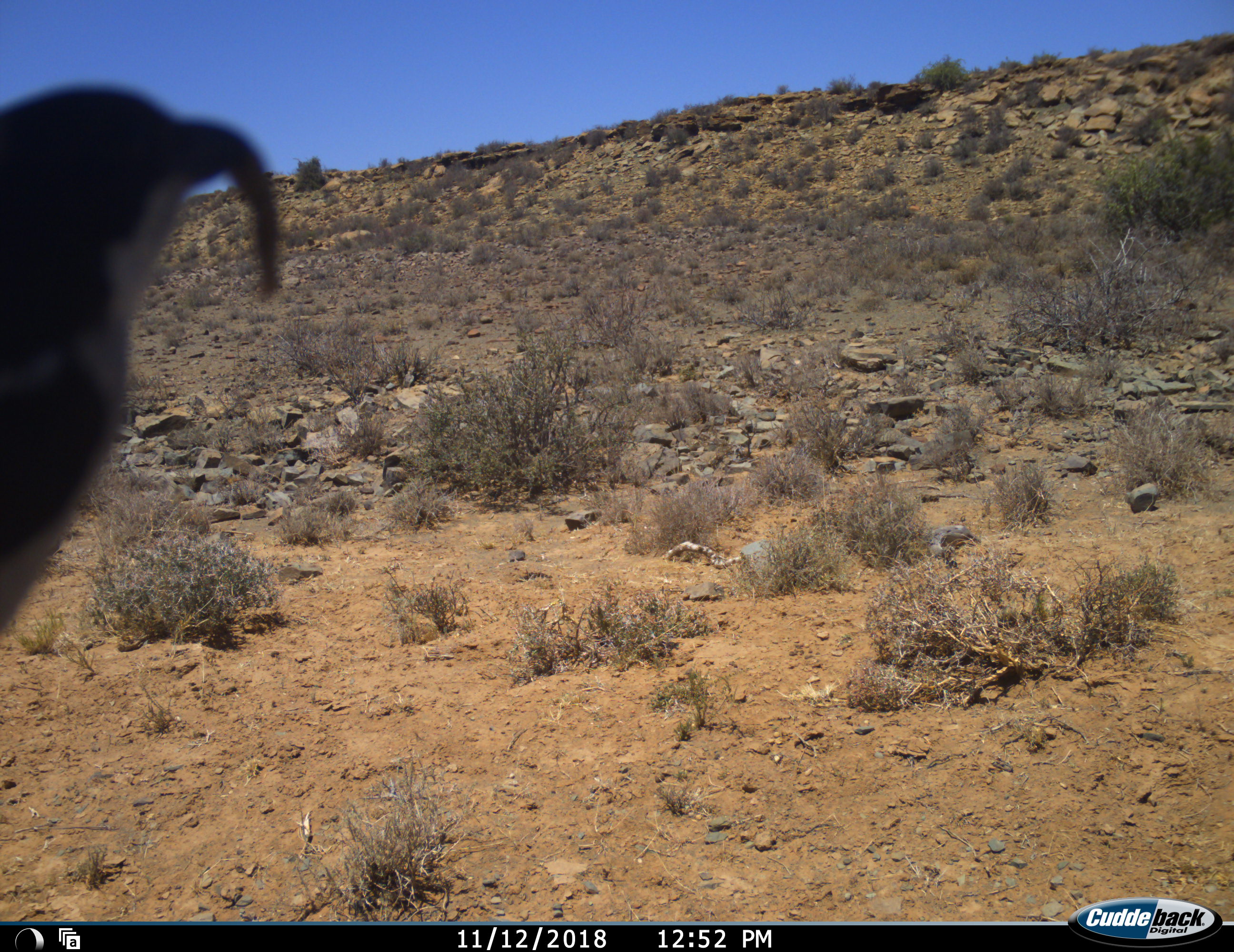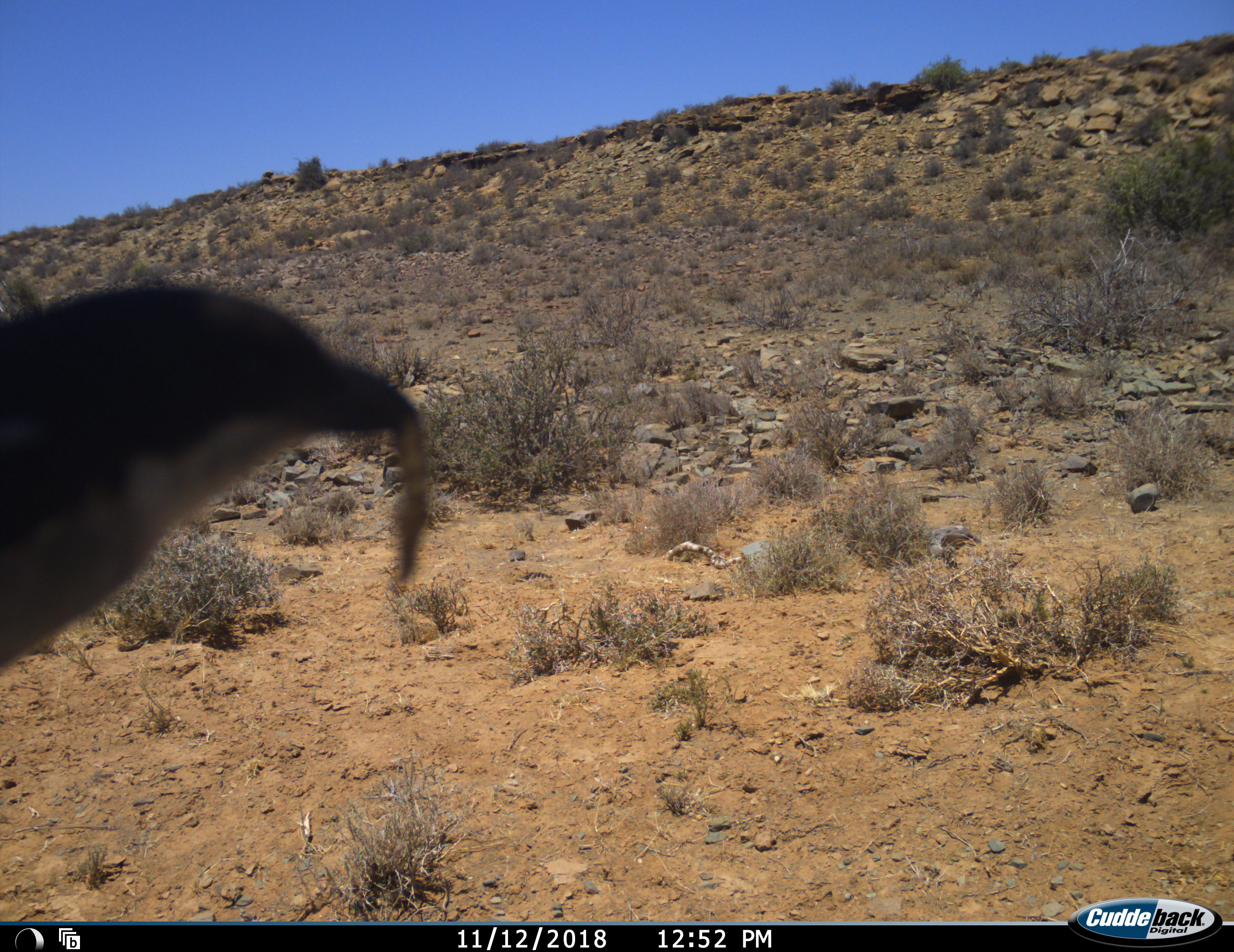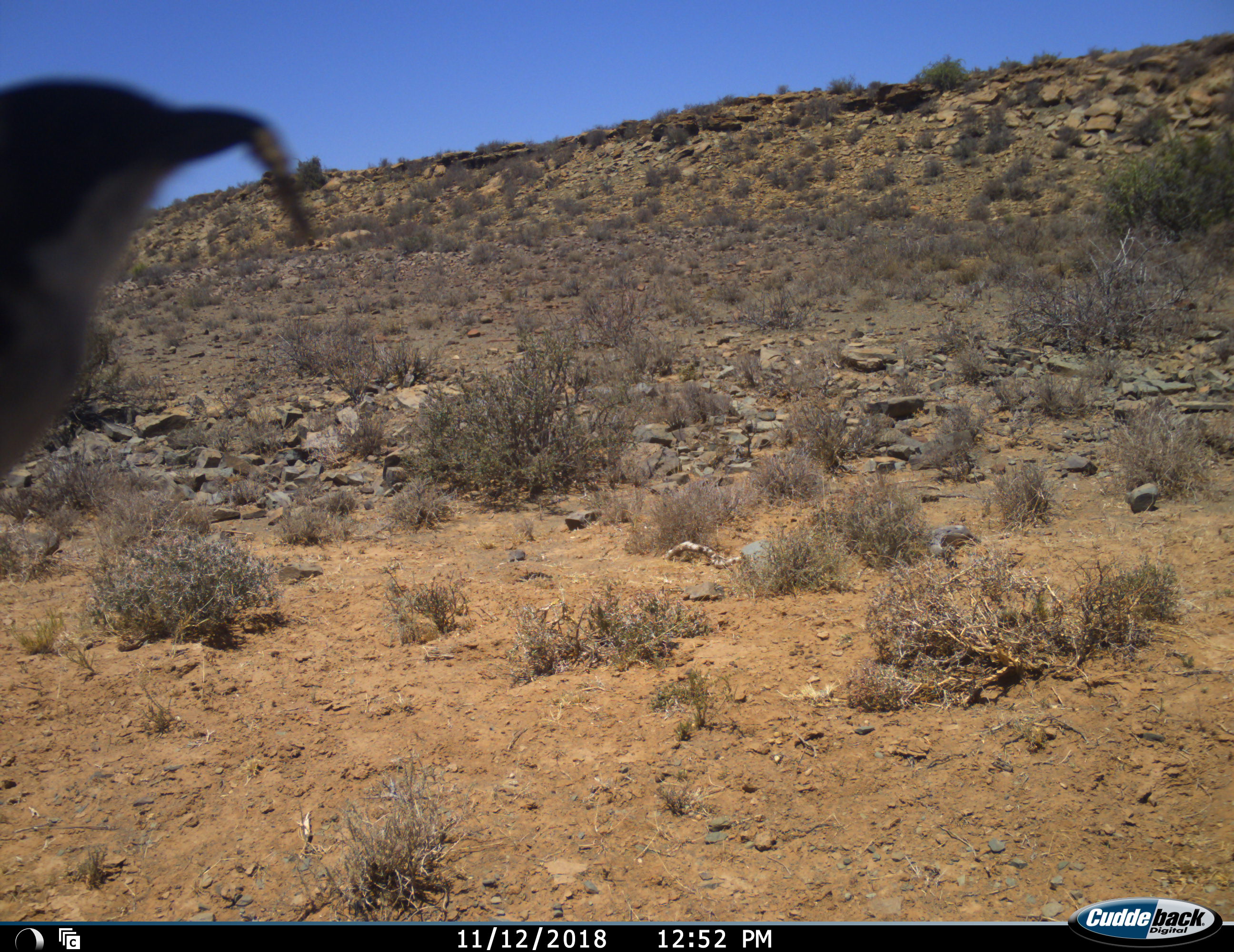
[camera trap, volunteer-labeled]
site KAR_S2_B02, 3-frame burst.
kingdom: Animalia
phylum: Chordata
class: Aves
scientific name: Aves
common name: bird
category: birdother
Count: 1.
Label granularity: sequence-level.